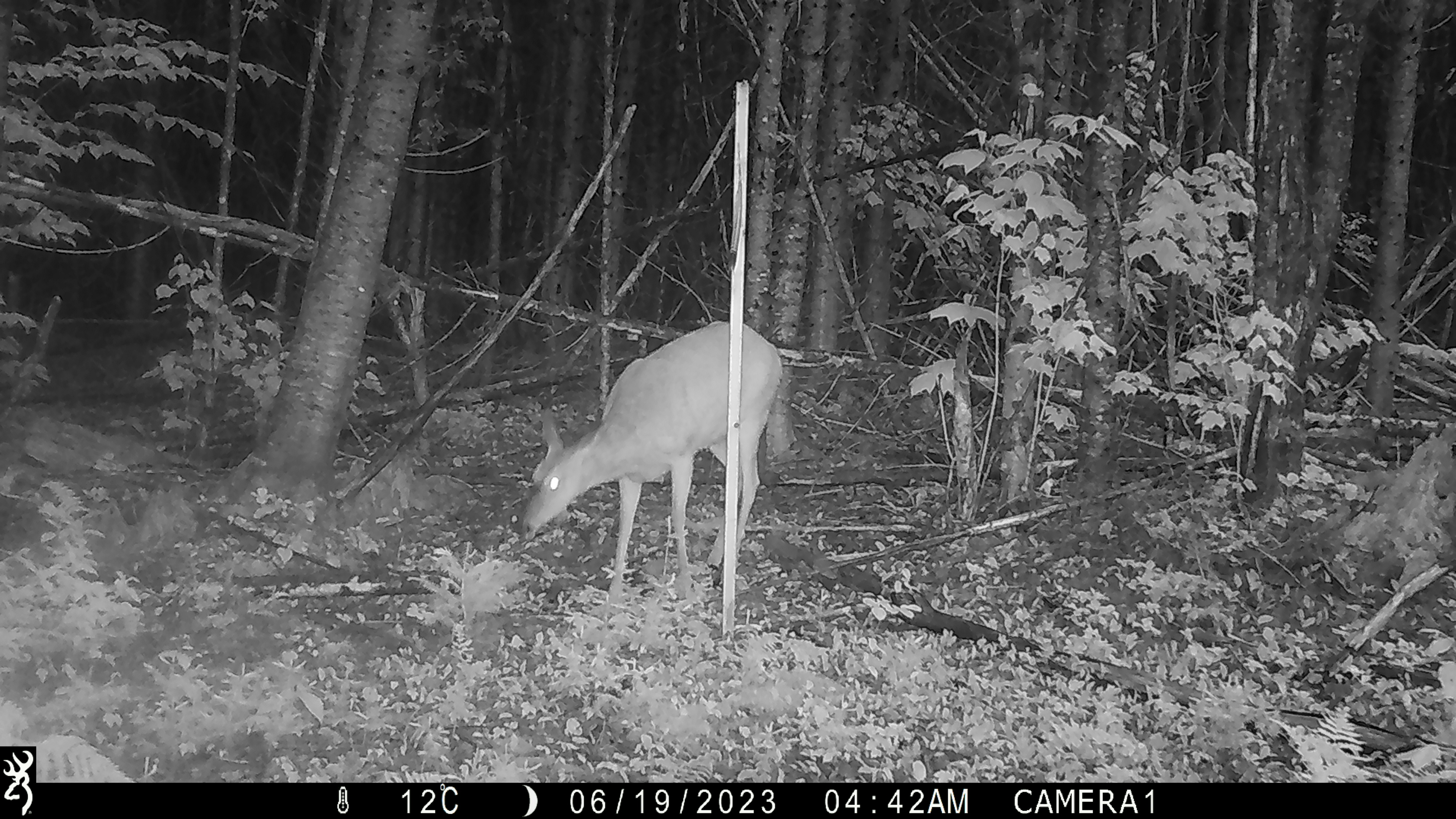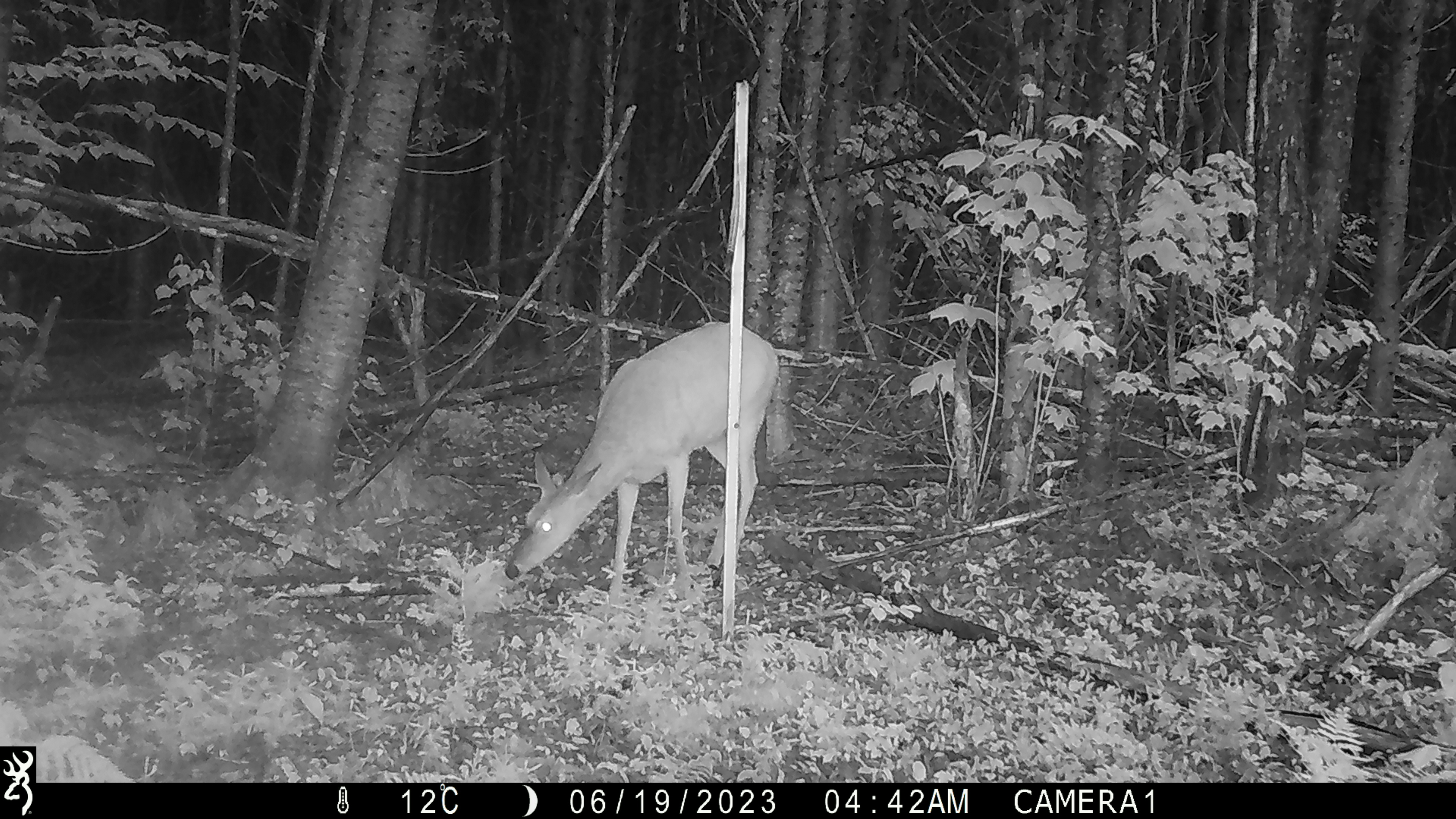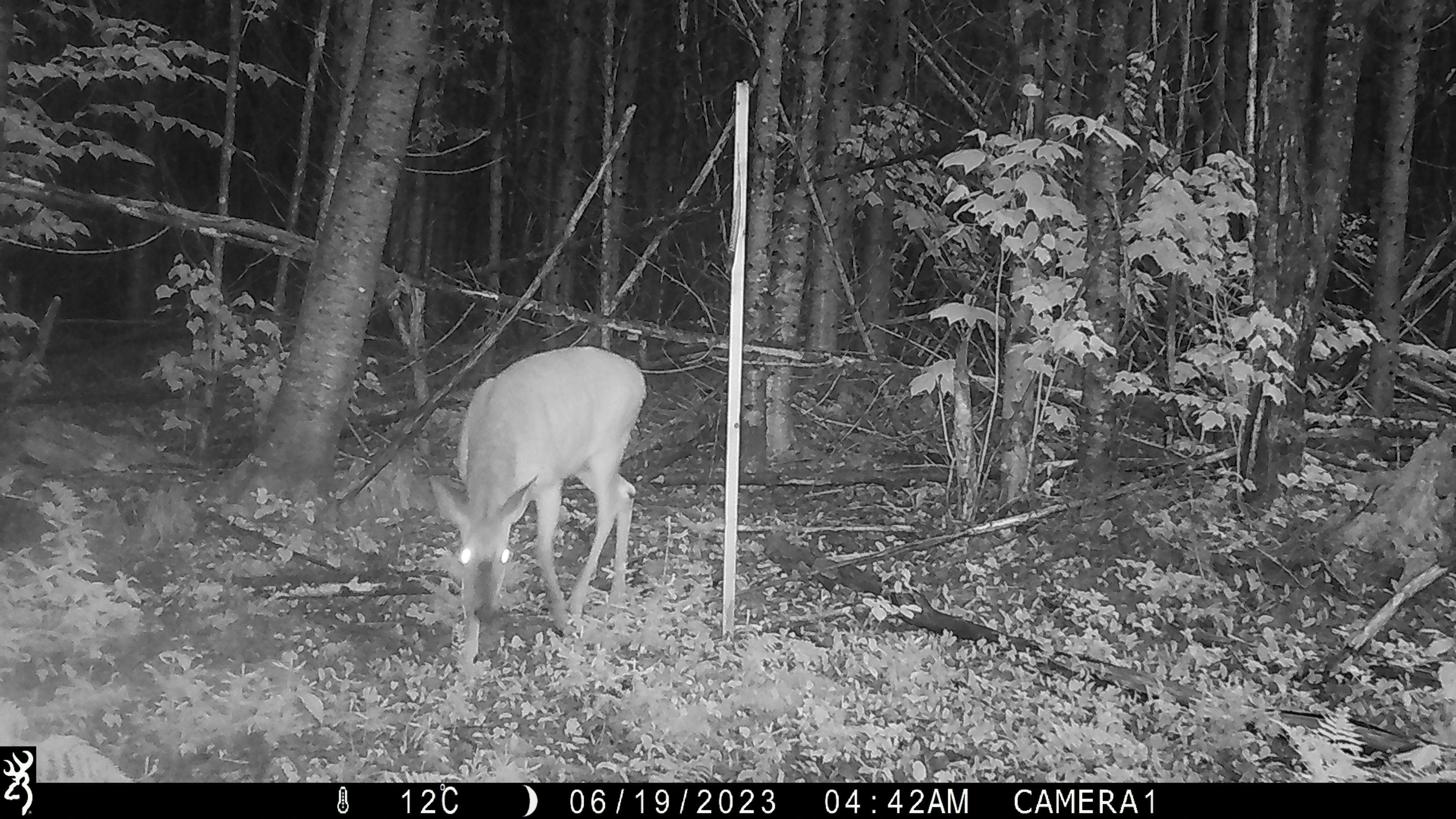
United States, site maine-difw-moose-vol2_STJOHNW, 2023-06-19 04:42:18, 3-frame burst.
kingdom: Animalia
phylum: Chordata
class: Mammalia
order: Artiodactyla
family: Cervidae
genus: Odocoileus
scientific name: Odocoileus virginianus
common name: white-tailed deer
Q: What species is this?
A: White-tailed deer (Odocoileus virginianus).